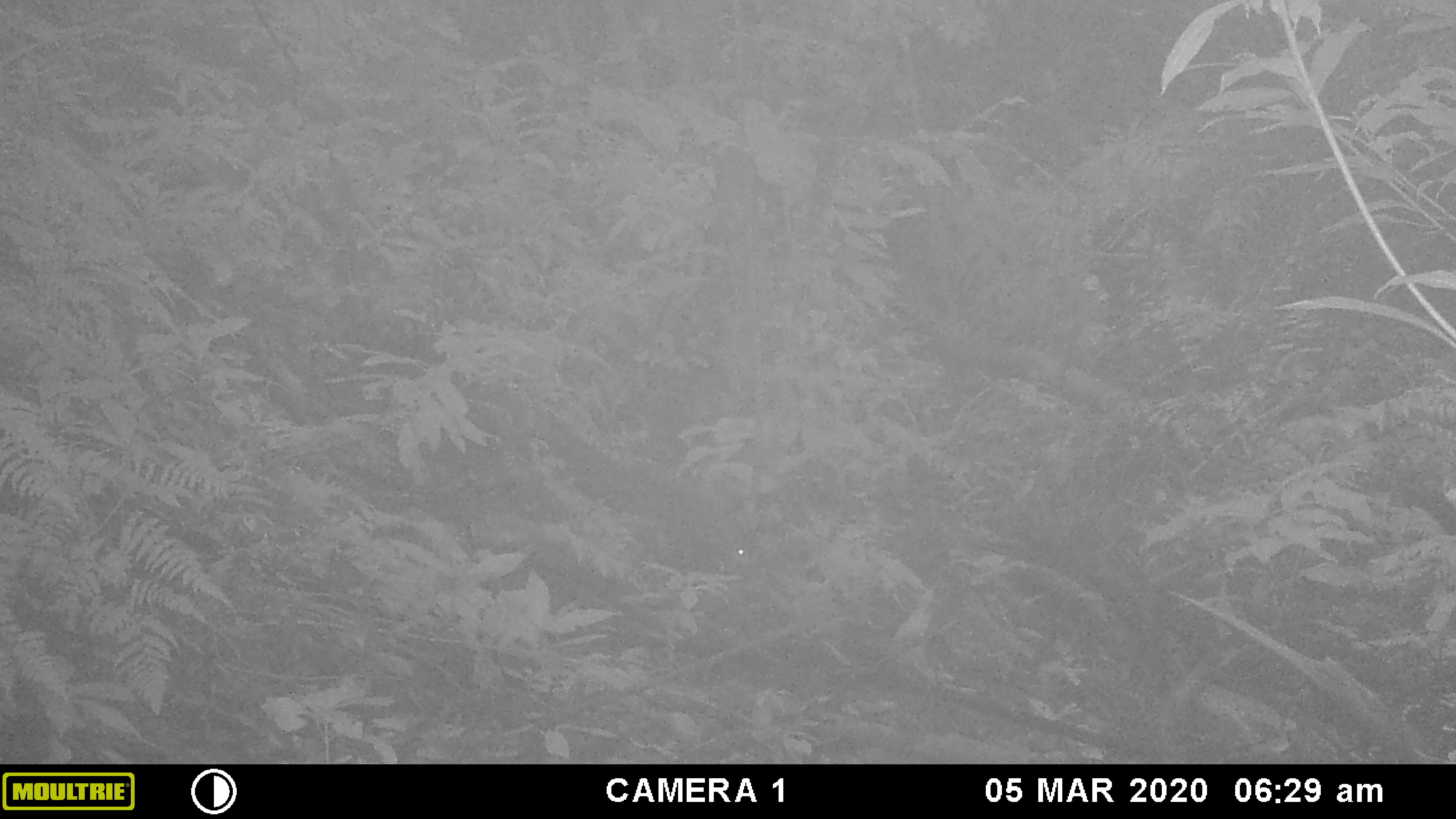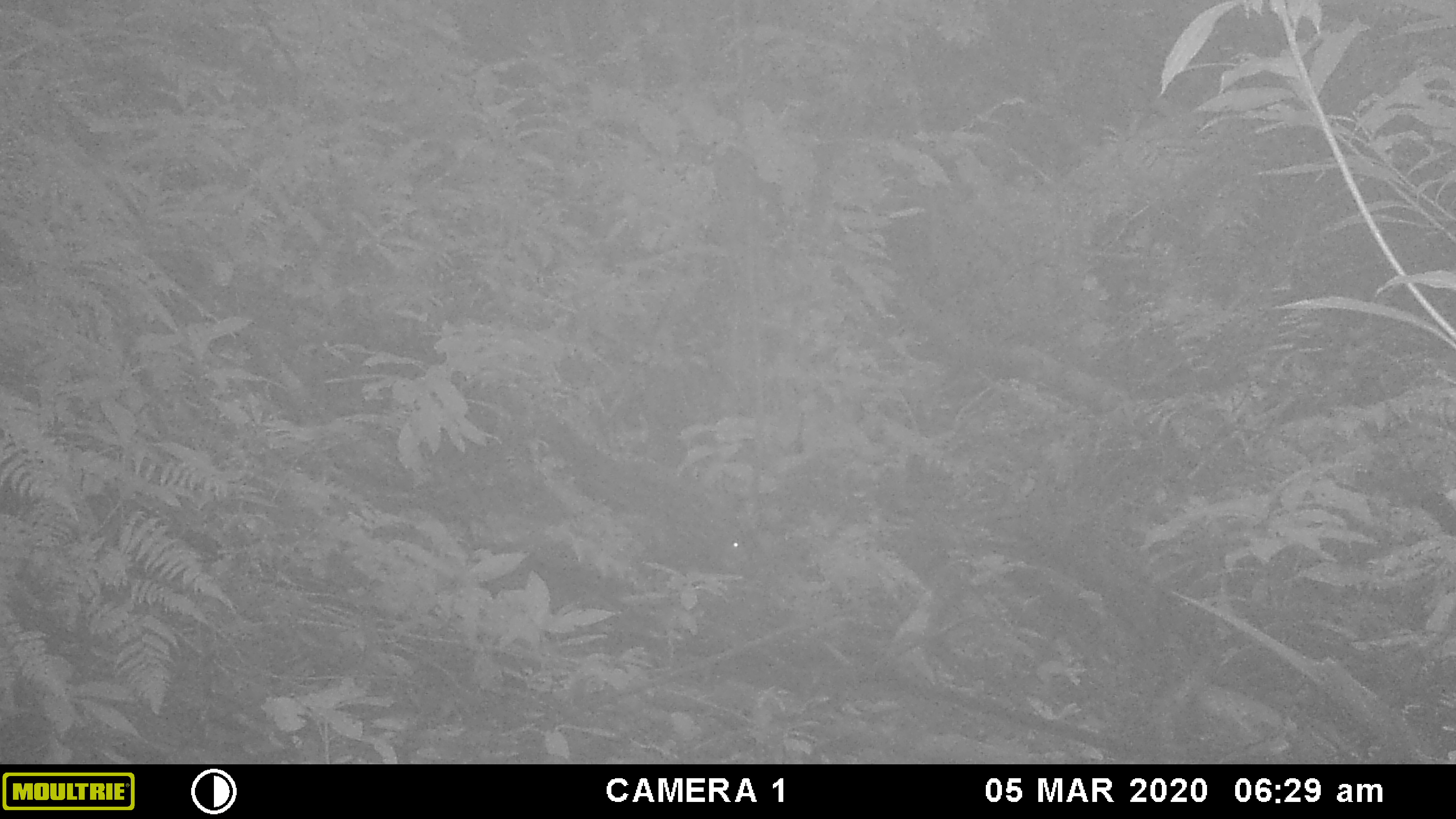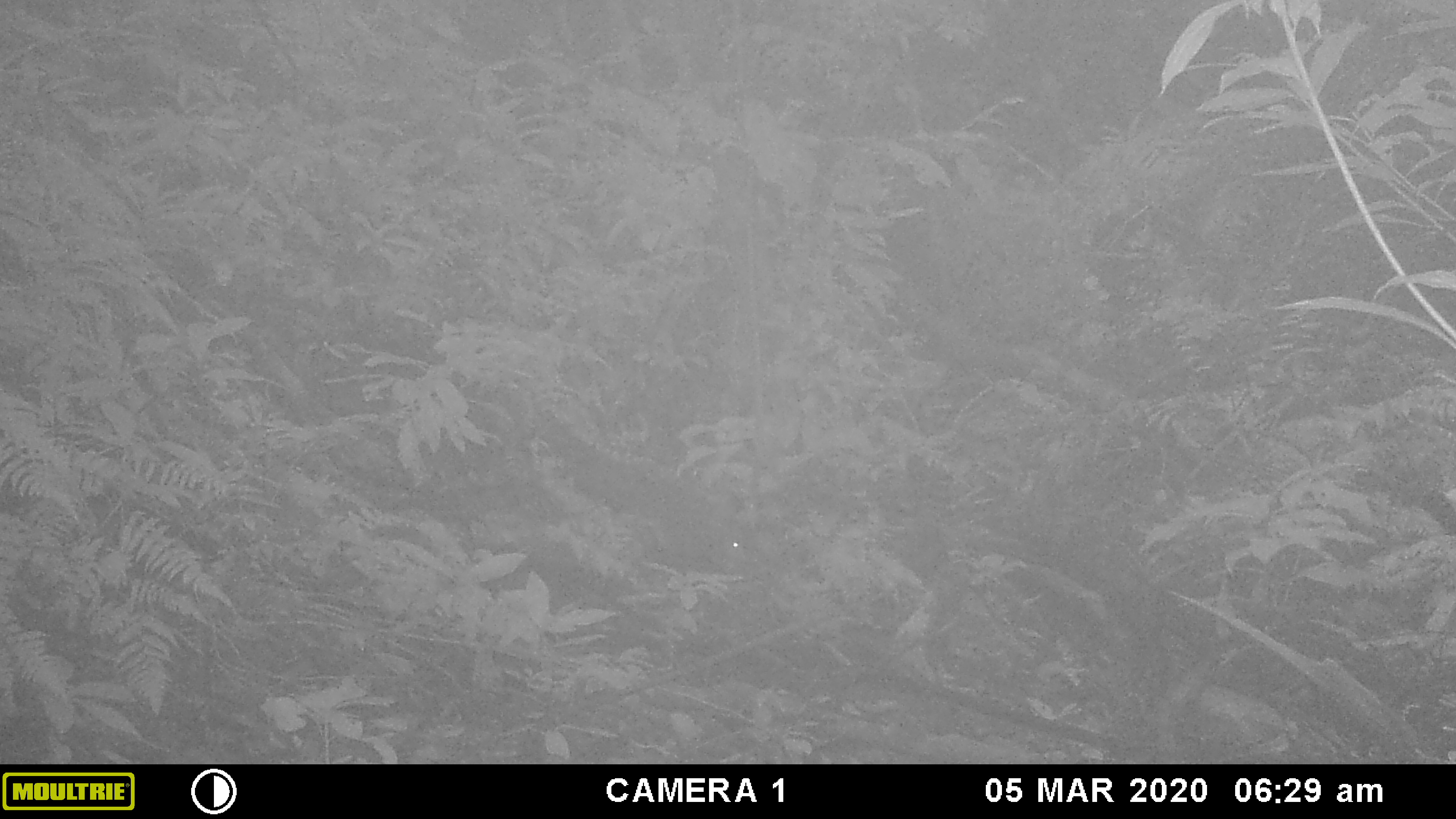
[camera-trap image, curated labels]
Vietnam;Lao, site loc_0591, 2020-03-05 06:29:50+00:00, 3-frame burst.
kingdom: Animalia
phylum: Chordata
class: Mammalia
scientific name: Mammalia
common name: mammal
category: unidentified small mammal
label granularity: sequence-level